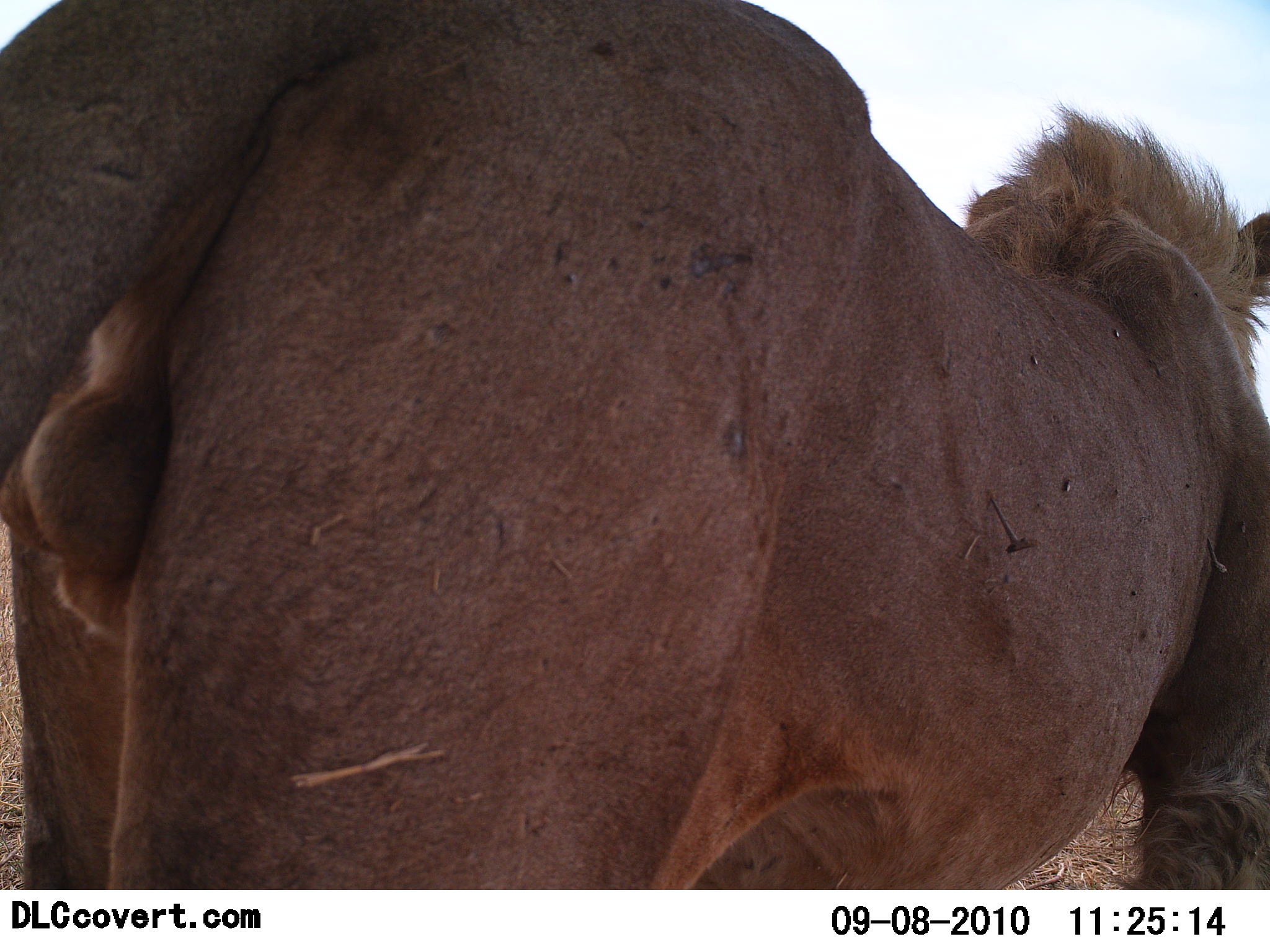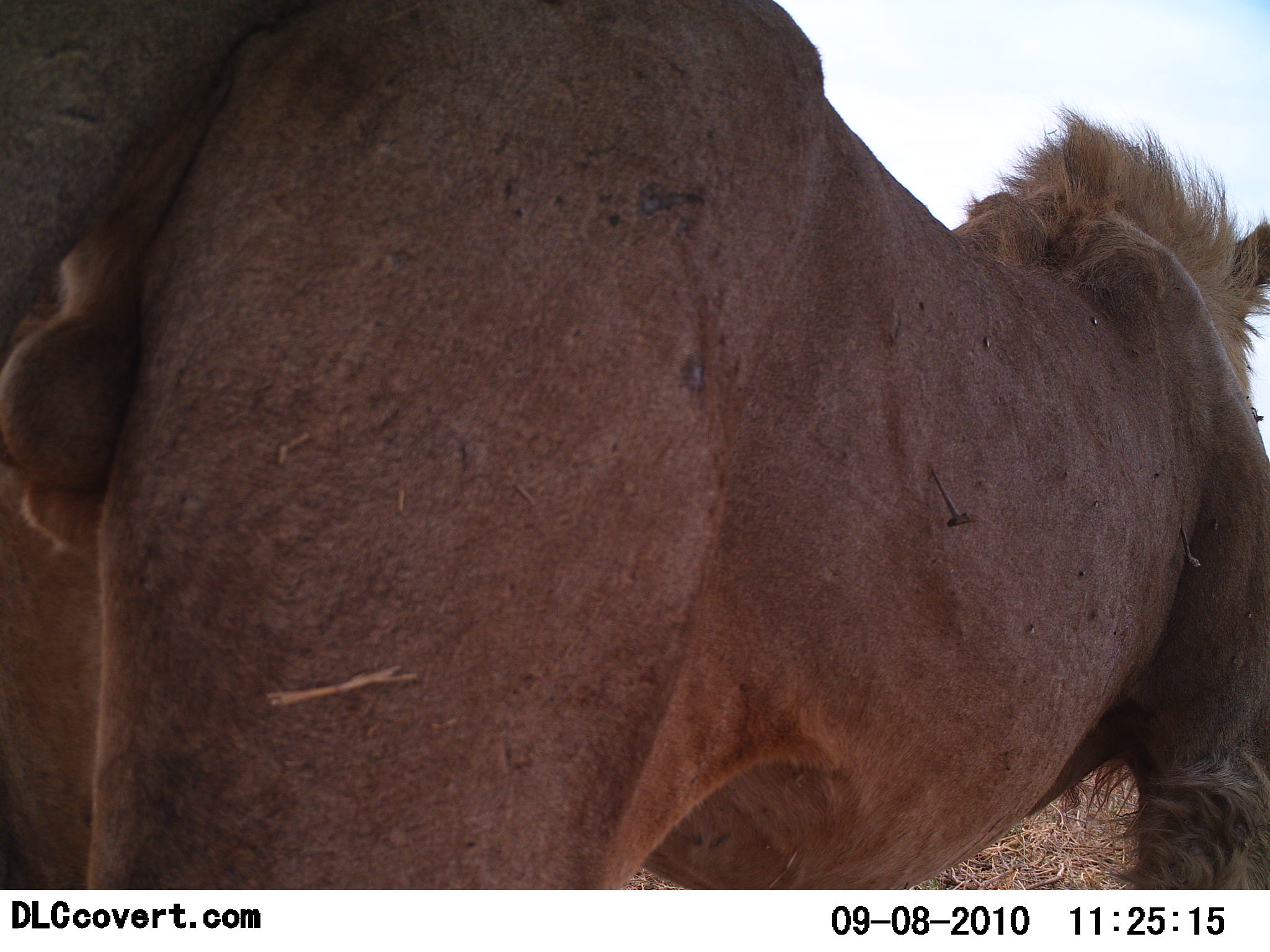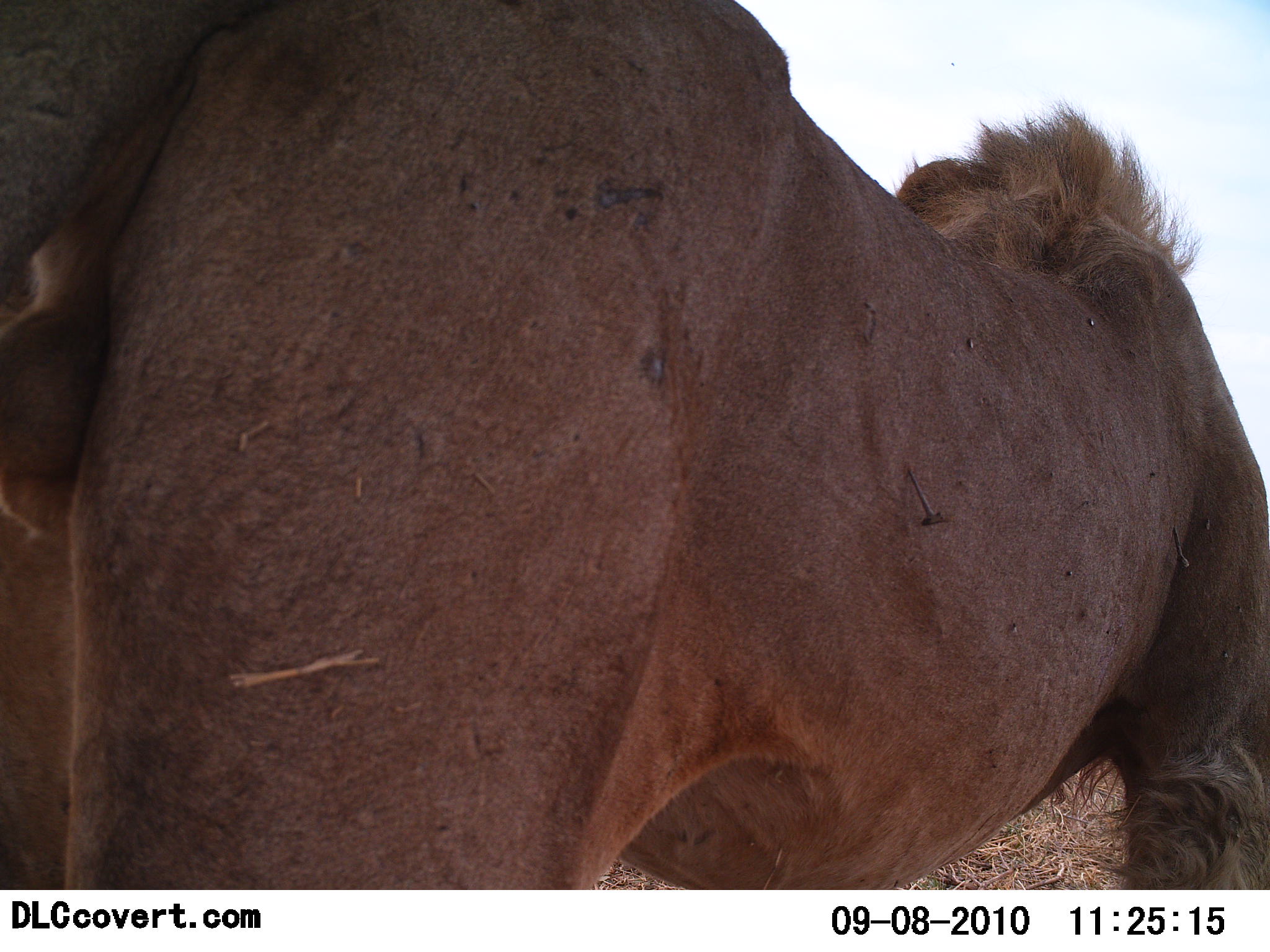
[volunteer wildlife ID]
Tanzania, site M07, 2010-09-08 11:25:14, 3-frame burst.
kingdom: Animalia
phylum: Chordata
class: Mammalia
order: Carnivora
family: Felidae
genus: Panthera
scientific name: Panthera leo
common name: lion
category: lionmale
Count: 1.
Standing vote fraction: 75%.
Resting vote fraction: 0%.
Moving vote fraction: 33%.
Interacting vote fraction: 0%.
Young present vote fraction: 0%.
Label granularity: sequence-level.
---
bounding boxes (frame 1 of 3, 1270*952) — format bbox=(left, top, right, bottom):
animal: bbox=(1, 0, 1269, 887)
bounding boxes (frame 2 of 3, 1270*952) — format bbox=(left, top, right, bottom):
animal: bbox=(0, 2, 1270, 889)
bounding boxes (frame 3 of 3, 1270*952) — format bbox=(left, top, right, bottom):
animal: bbox=(1, 0, 1269, 887)